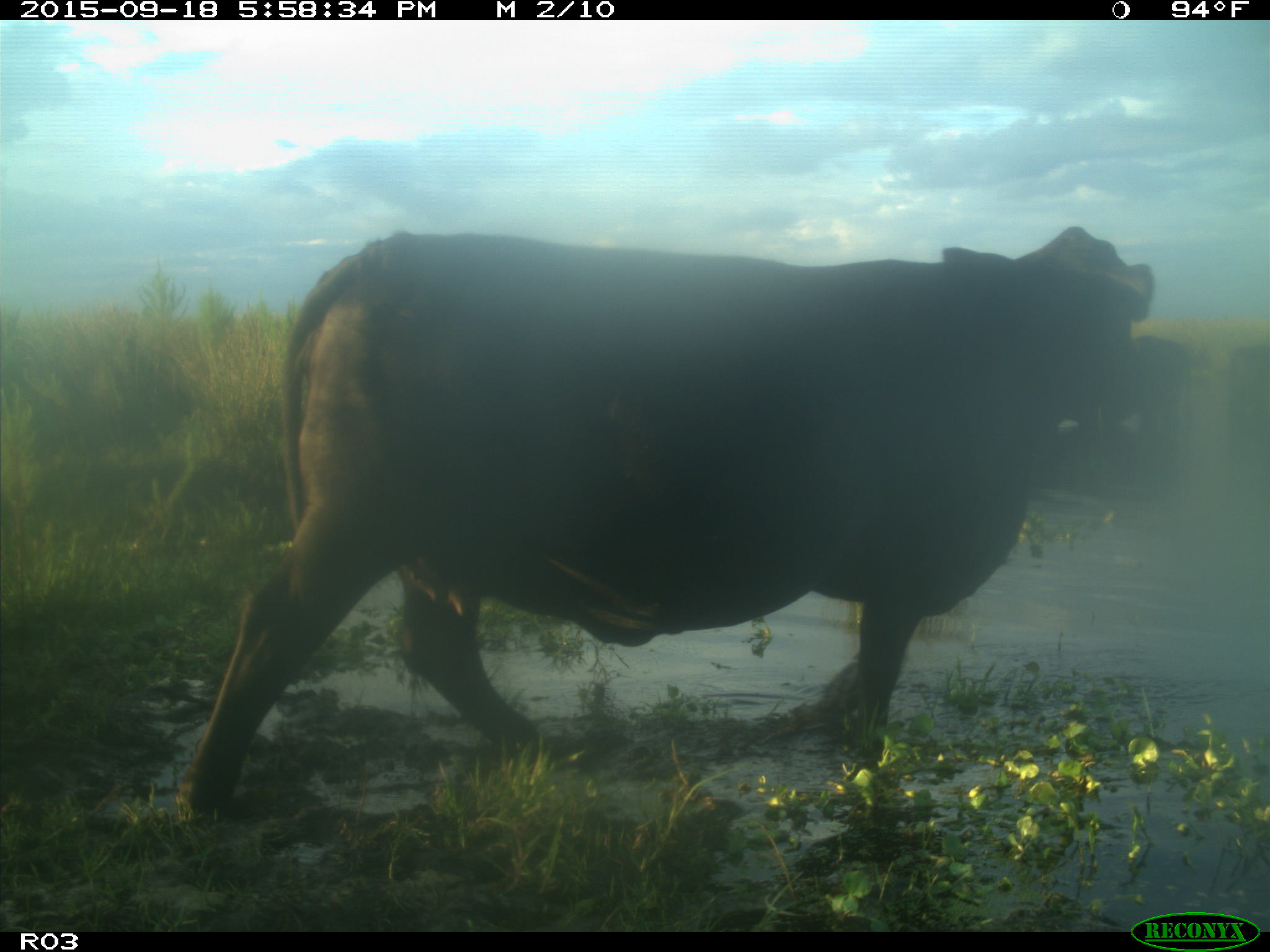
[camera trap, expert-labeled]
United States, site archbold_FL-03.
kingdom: Animalia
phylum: Chordata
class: Mammalia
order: Artiodactyla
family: Bovidae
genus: Bos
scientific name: Bos taurus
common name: domestic cow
Bos taurus (domestic cow).